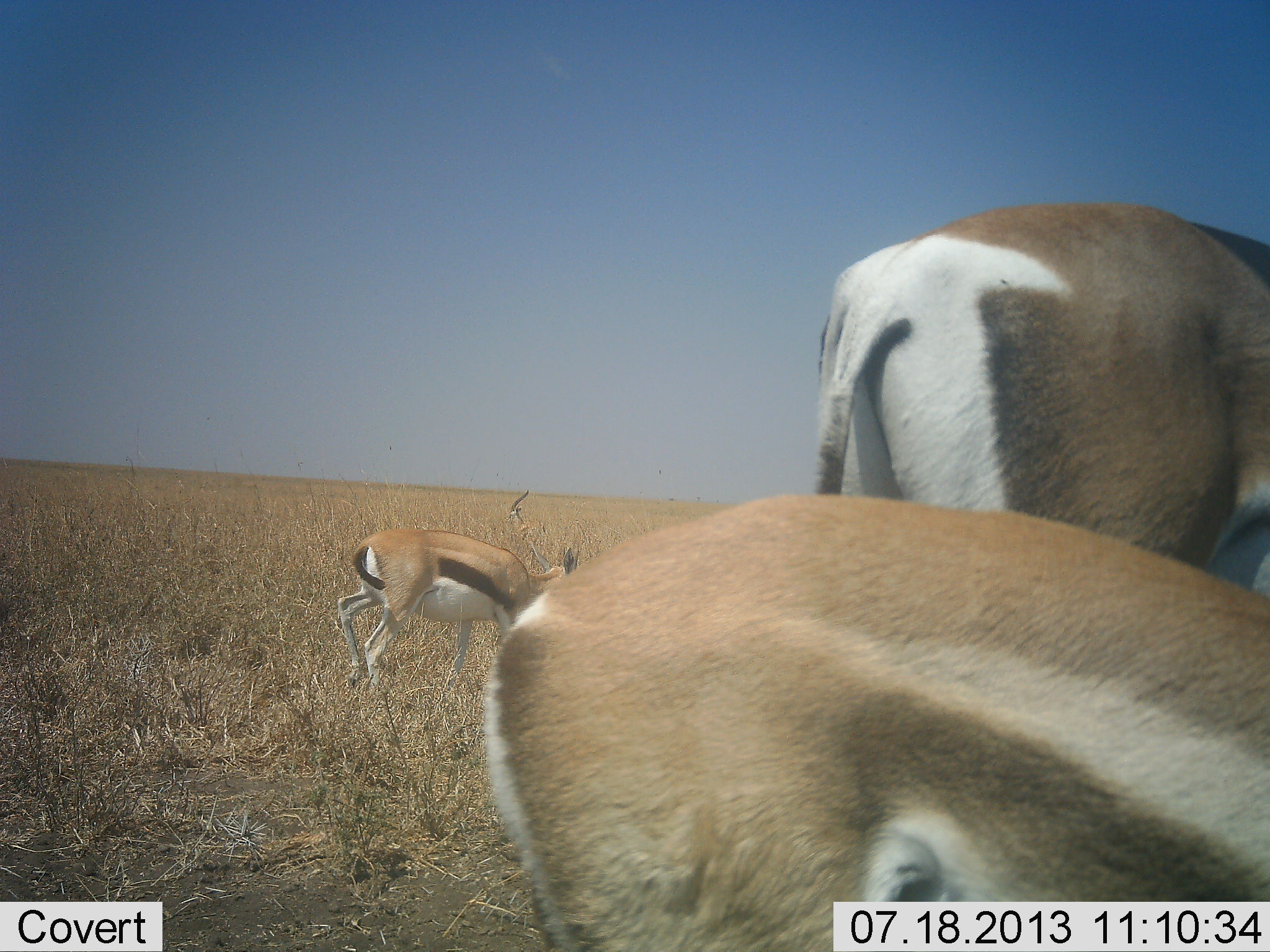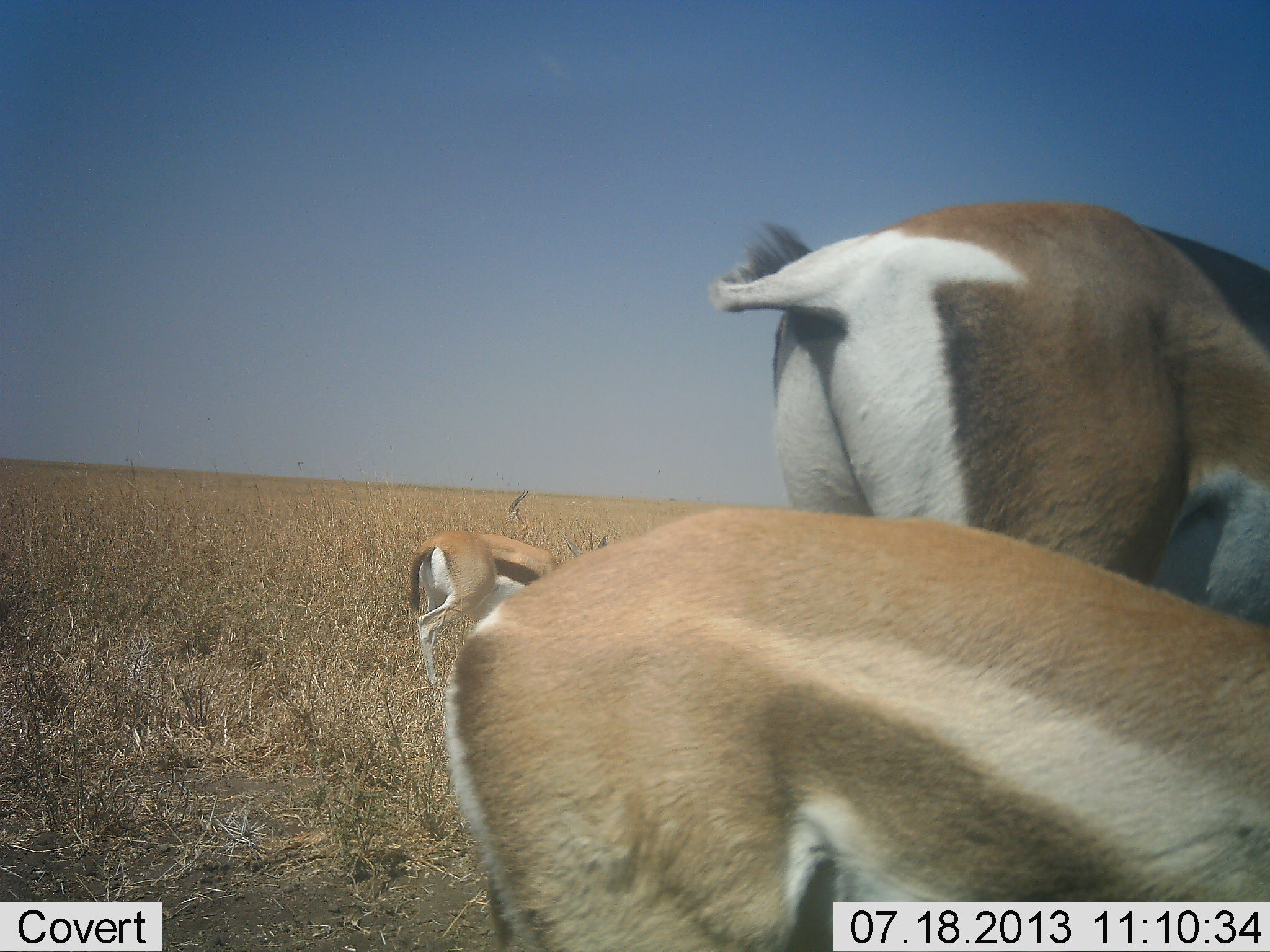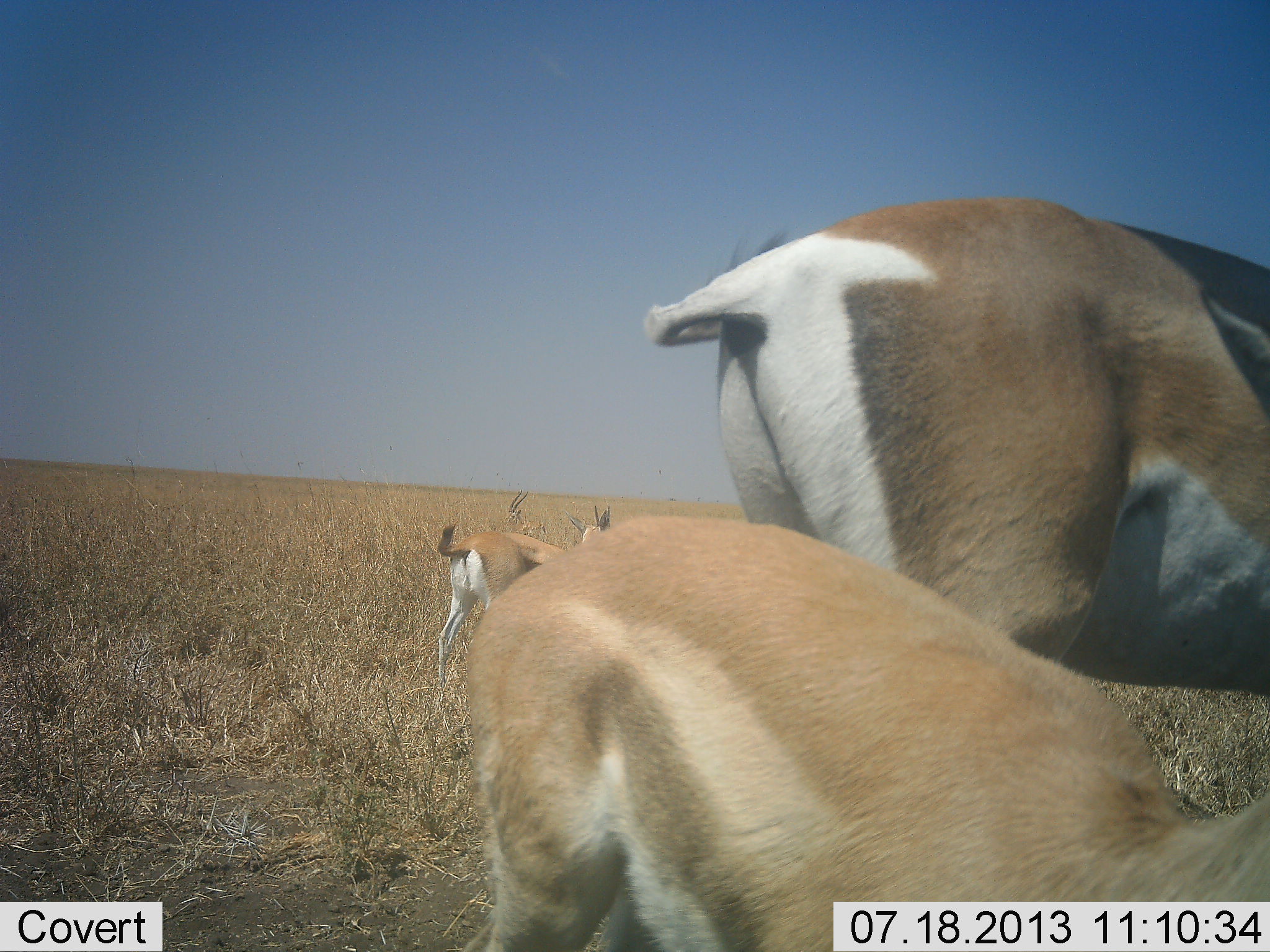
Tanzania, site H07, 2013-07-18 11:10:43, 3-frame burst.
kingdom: Animalia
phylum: Chordata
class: Mammalia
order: Artiodactyla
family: Bovidae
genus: Nanger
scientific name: Nanger granti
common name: grant's gazelle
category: gazellegrants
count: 2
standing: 45%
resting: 0%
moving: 15%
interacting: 0%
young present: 10%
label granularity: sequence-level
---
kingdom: Animalia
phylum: Chordata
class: Mammalia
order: Artiodactyla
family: Bovidae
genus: Eudorcas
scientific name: Eudorcas thomsonii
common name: thomson's gazelle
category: gazellethomsons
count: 2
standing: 41%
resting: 6%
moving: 47%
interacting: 0%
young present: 6%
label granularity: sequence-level